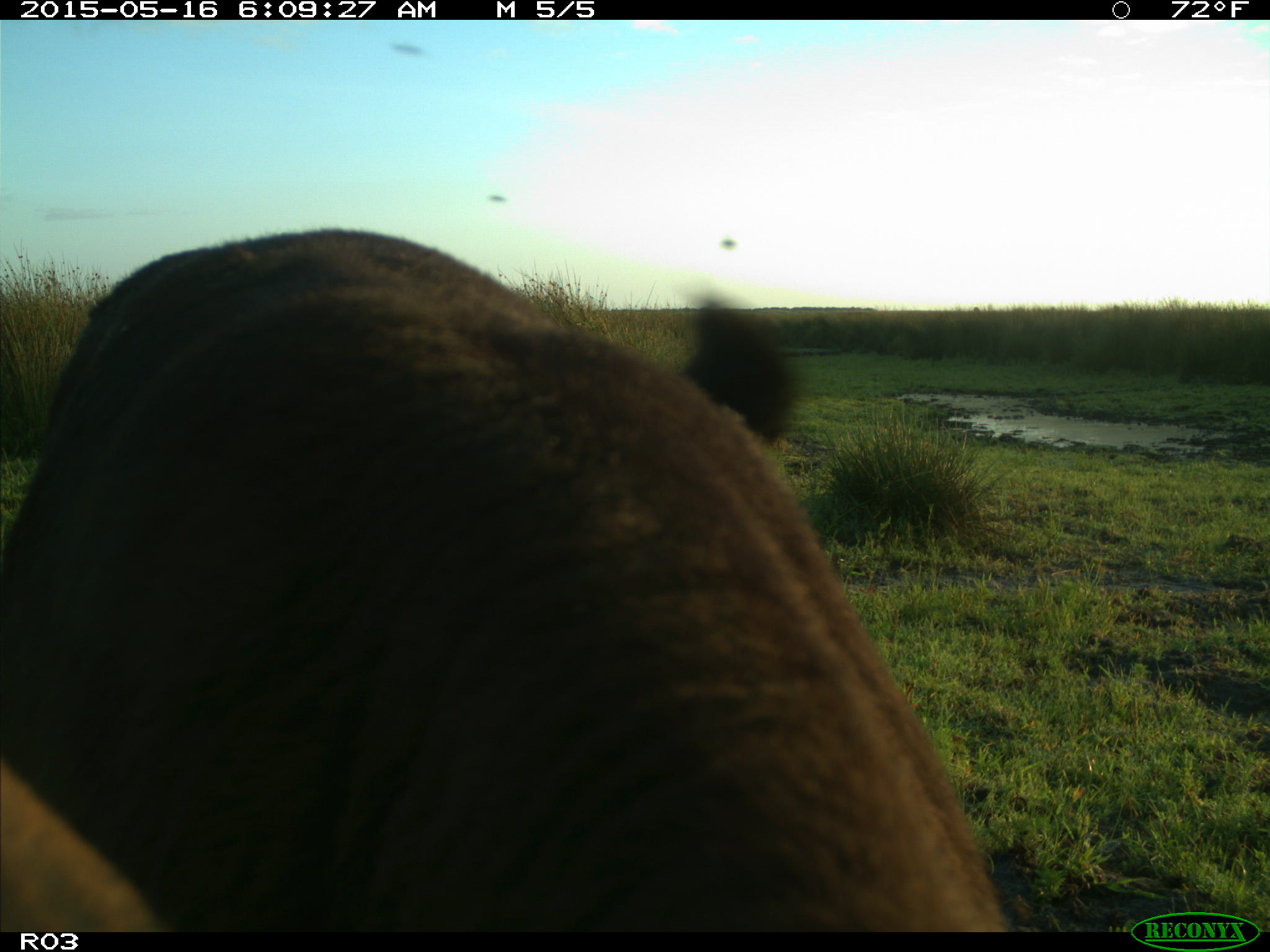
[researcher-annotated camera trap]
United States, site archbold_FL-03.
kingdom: Animalia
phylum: Chordata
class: Mammalia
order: Artiodactyla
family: Bovidae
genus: Bos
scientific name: Bos taurus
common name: domestic cow